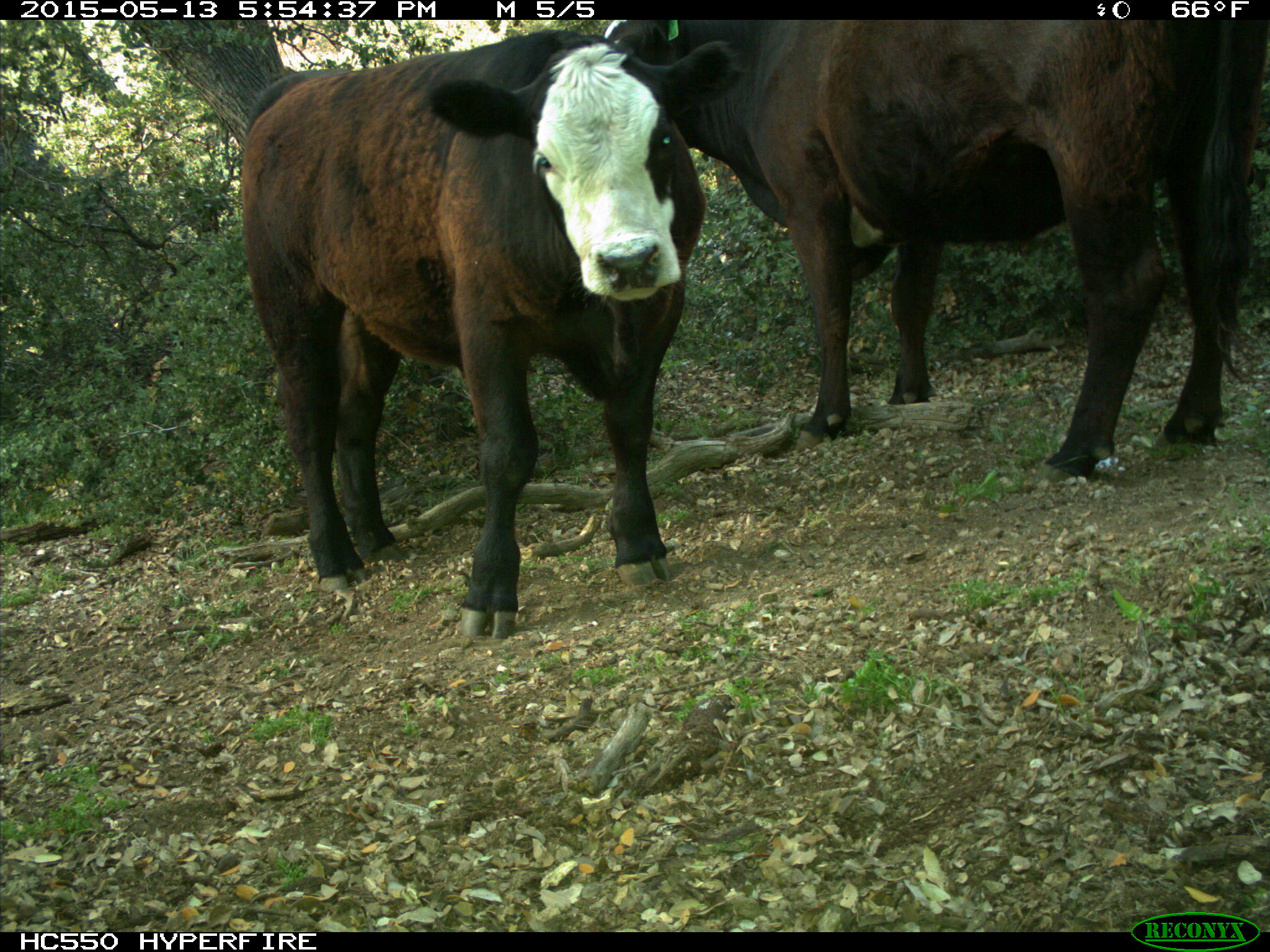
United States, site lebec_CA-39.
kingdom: Animalia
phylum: Chordata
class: Mammalia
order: Artiodactyla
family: Bovidae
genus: Bos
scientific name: Bos taurus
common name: domestic cow